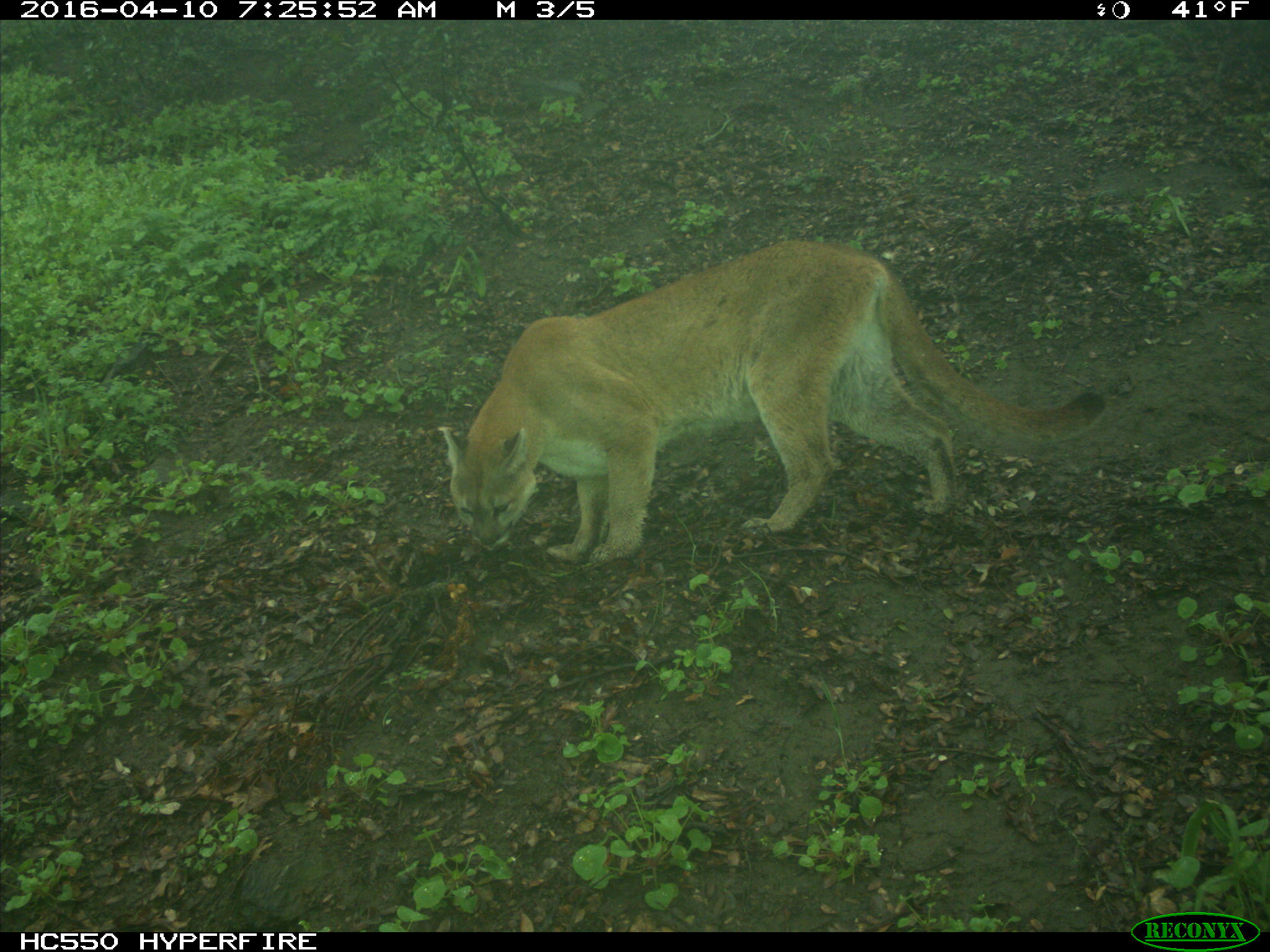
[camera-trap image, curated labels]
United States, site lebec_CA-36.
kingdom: Animalia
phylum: Chordata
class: Mammalia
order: Carnivora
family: Felidae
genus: Puma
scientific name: Puma concolor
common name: mountain lion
Puma concolor (mountain lion).